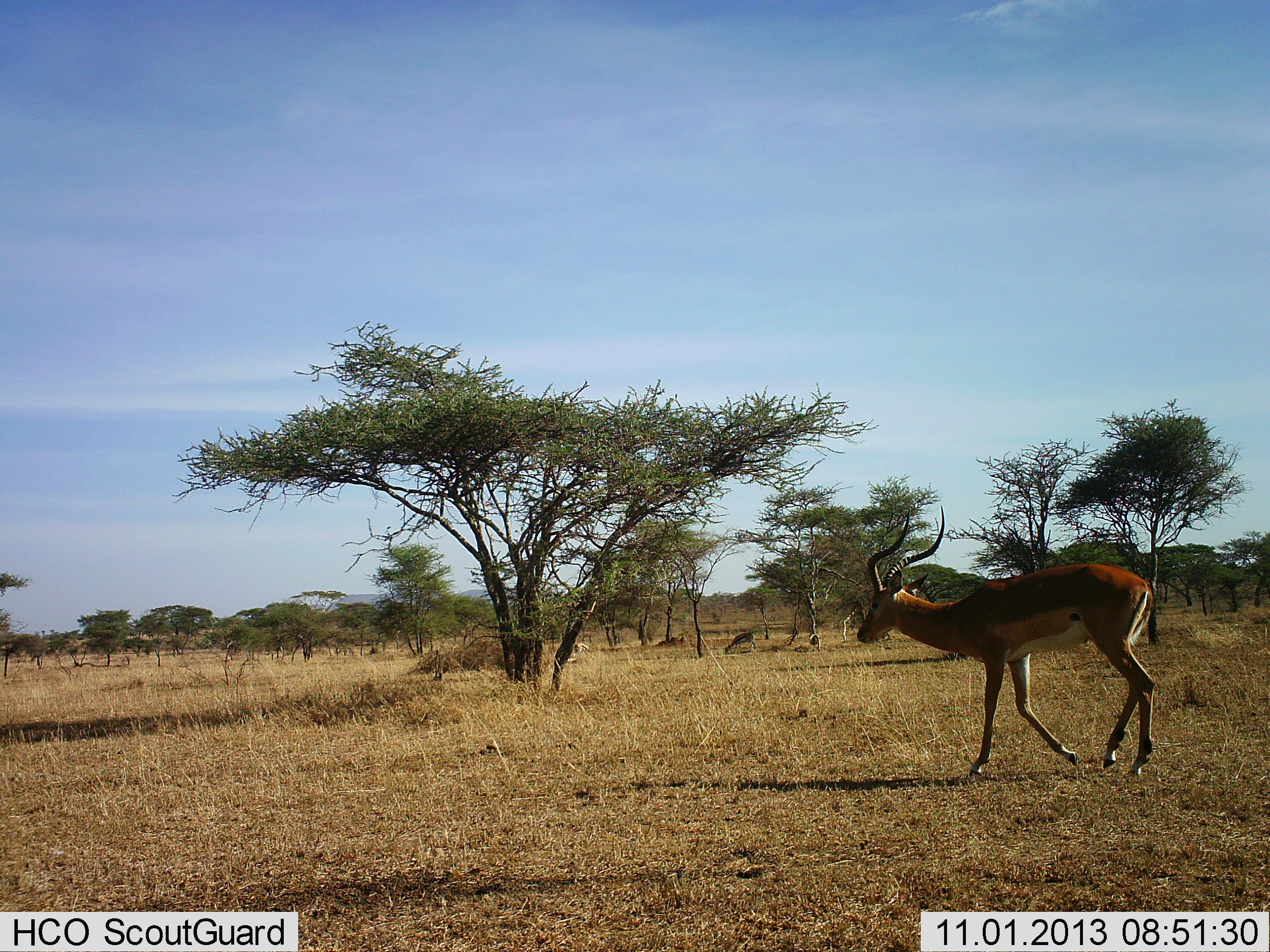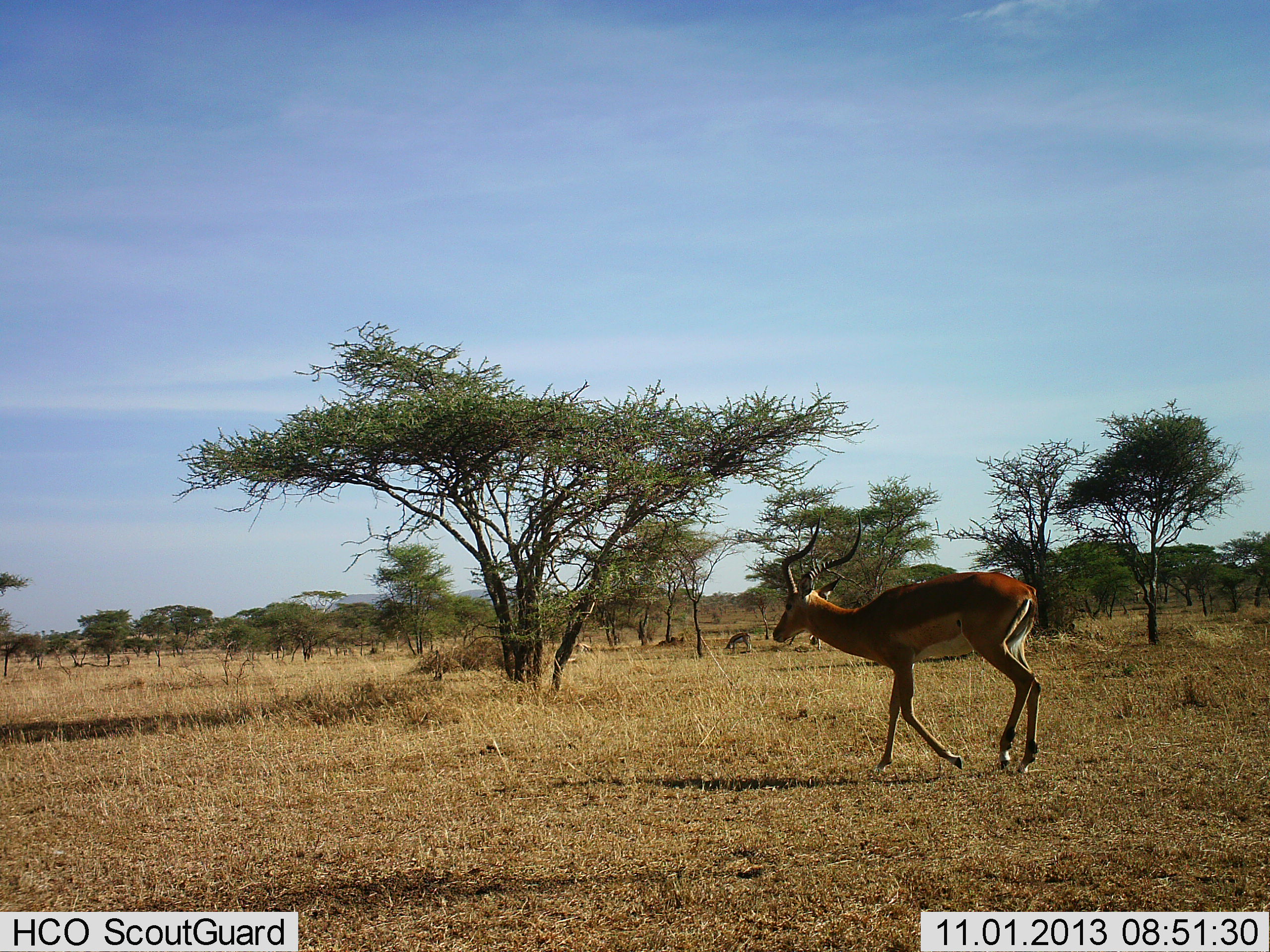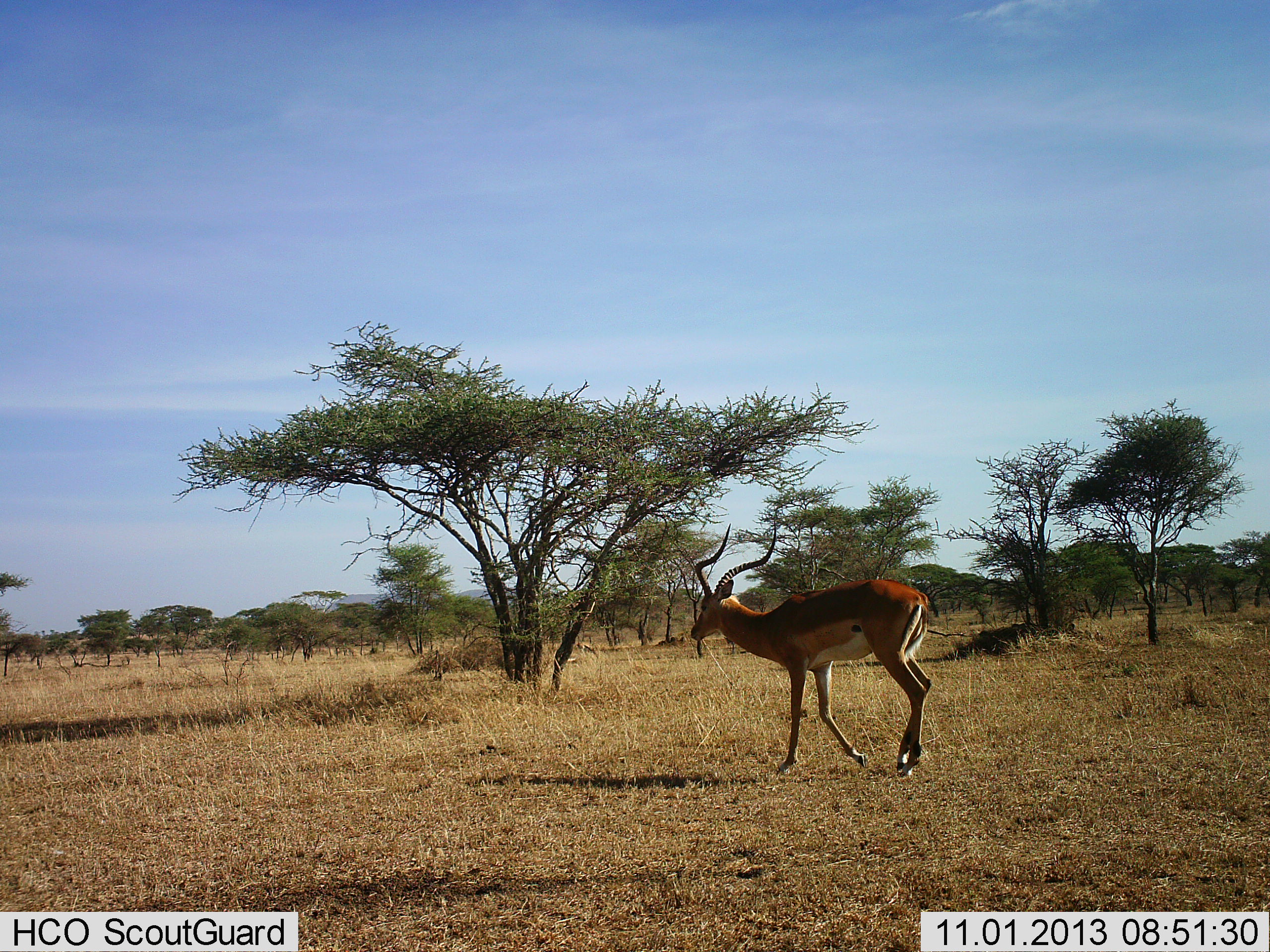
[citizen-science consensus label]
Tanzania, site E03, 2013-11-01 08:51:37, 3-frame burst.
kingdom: Animalia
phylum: Chordata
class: Mammalia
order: Artiodactyla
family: Bovidae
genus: Aepyceros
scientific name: Aepyceros melampus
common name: impala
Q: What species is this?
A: Impala (Aepyceros melampus).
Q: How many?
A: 2.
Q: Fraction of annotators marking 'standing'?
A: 10%.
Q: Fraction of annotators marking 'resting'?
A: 0%.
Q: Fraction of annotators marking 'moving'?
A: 90%.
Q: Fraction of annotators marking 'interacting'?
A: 0%.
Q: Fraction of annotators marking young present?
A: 0%.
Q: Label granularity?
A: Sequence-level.